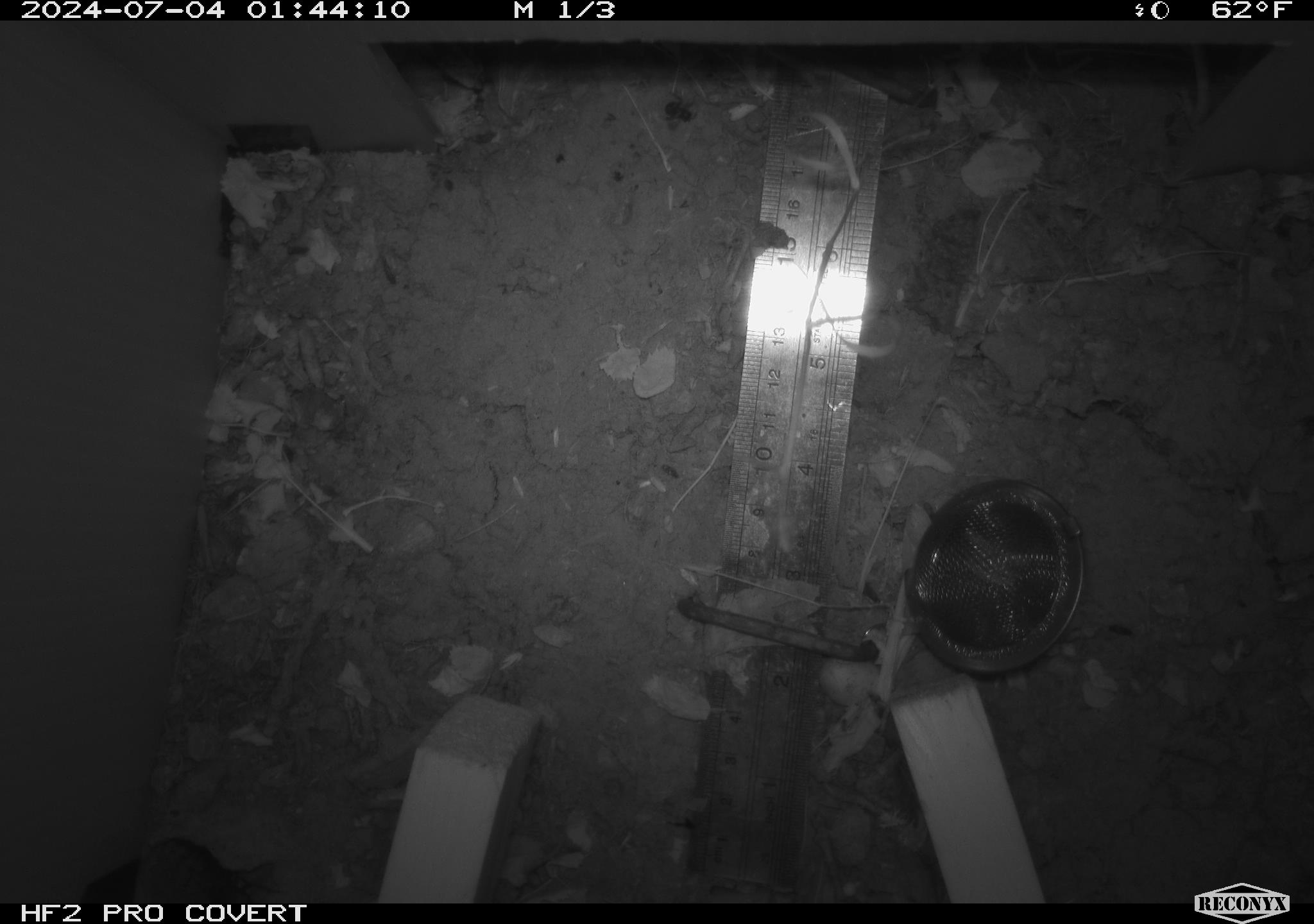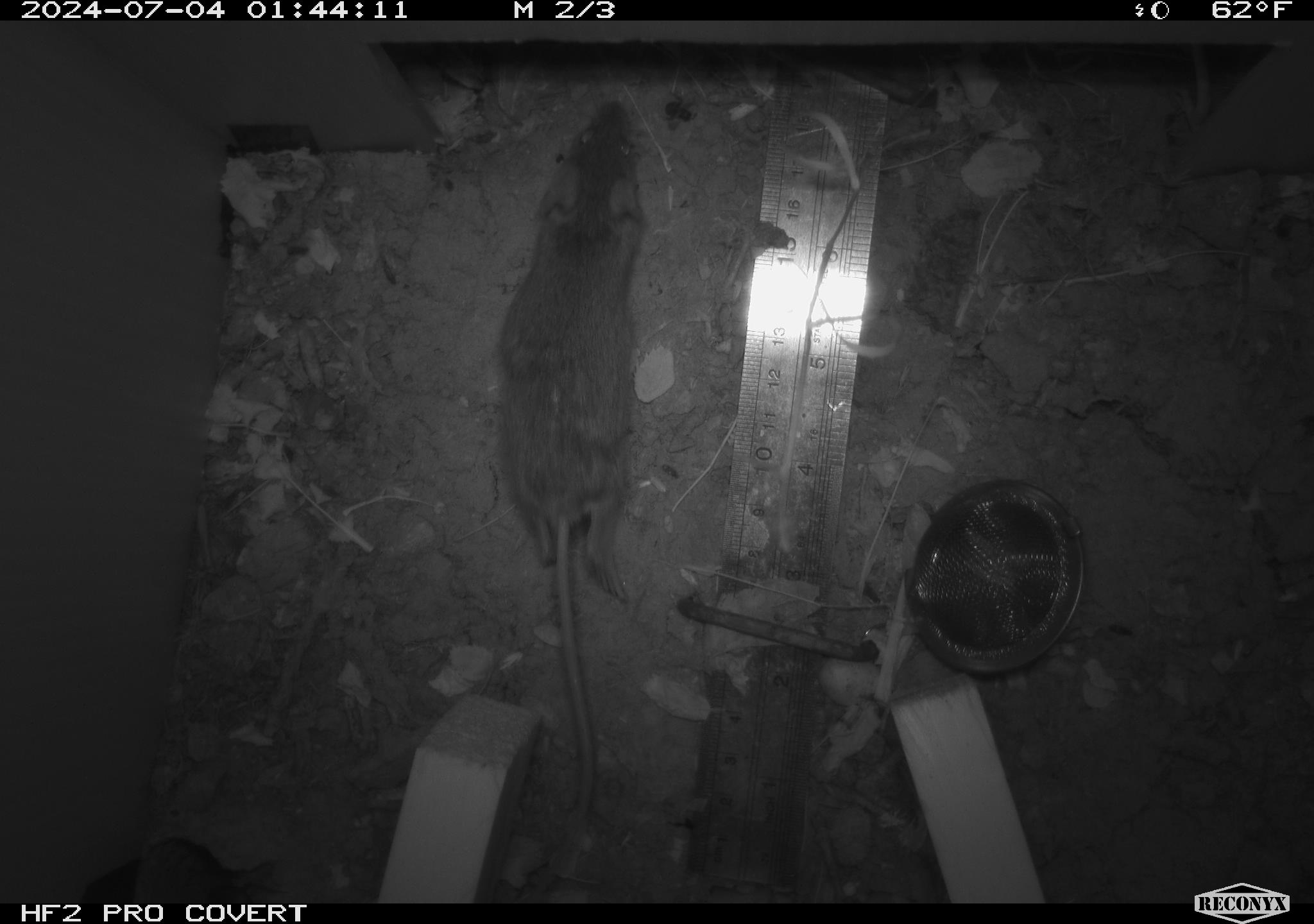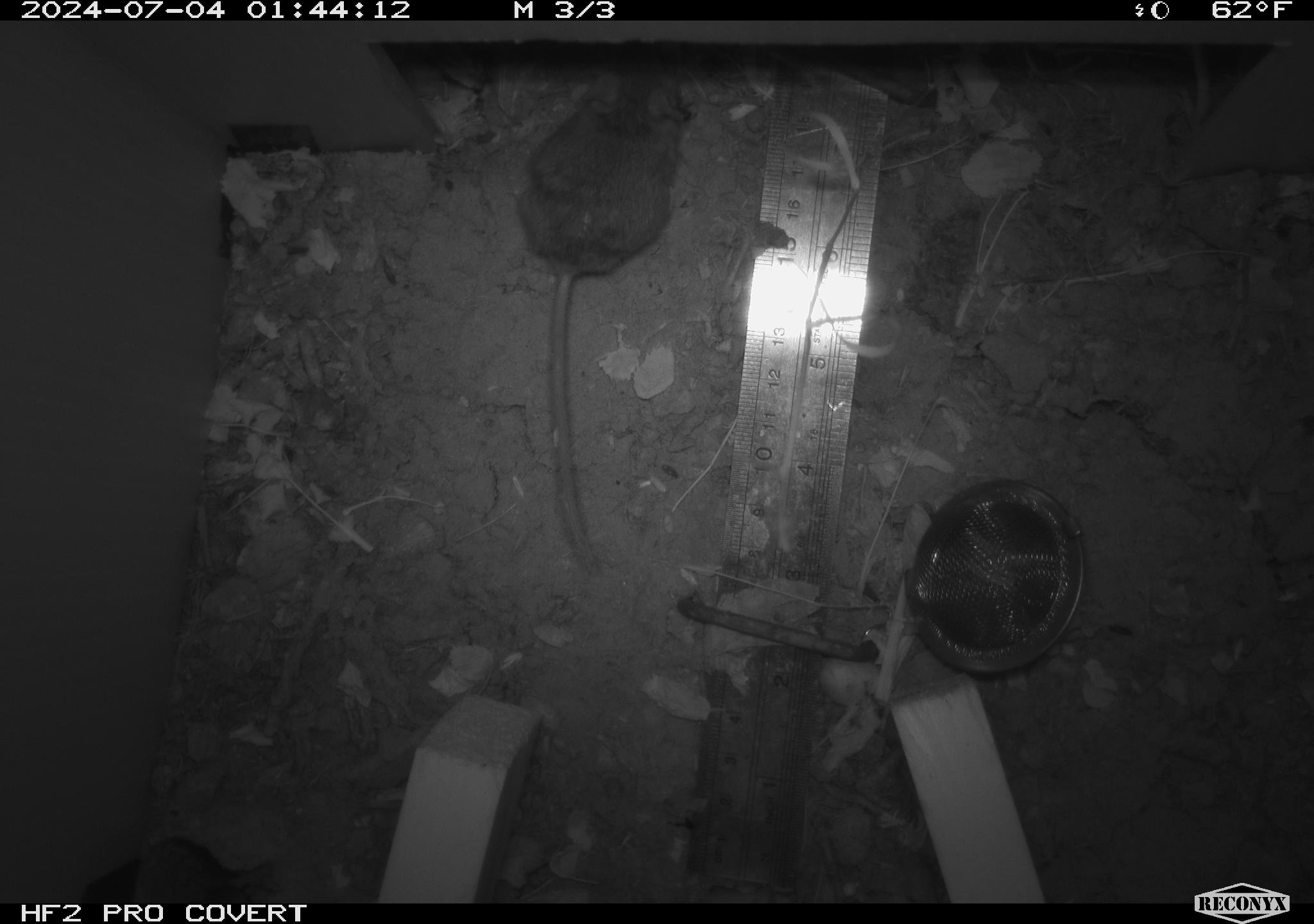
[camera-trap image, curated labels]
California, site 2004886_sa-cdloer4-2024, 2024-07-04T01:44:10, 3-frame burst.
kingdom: Animalia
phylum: Chordata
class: Mammalia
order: Rodentia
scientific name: Rodentia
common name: rodent